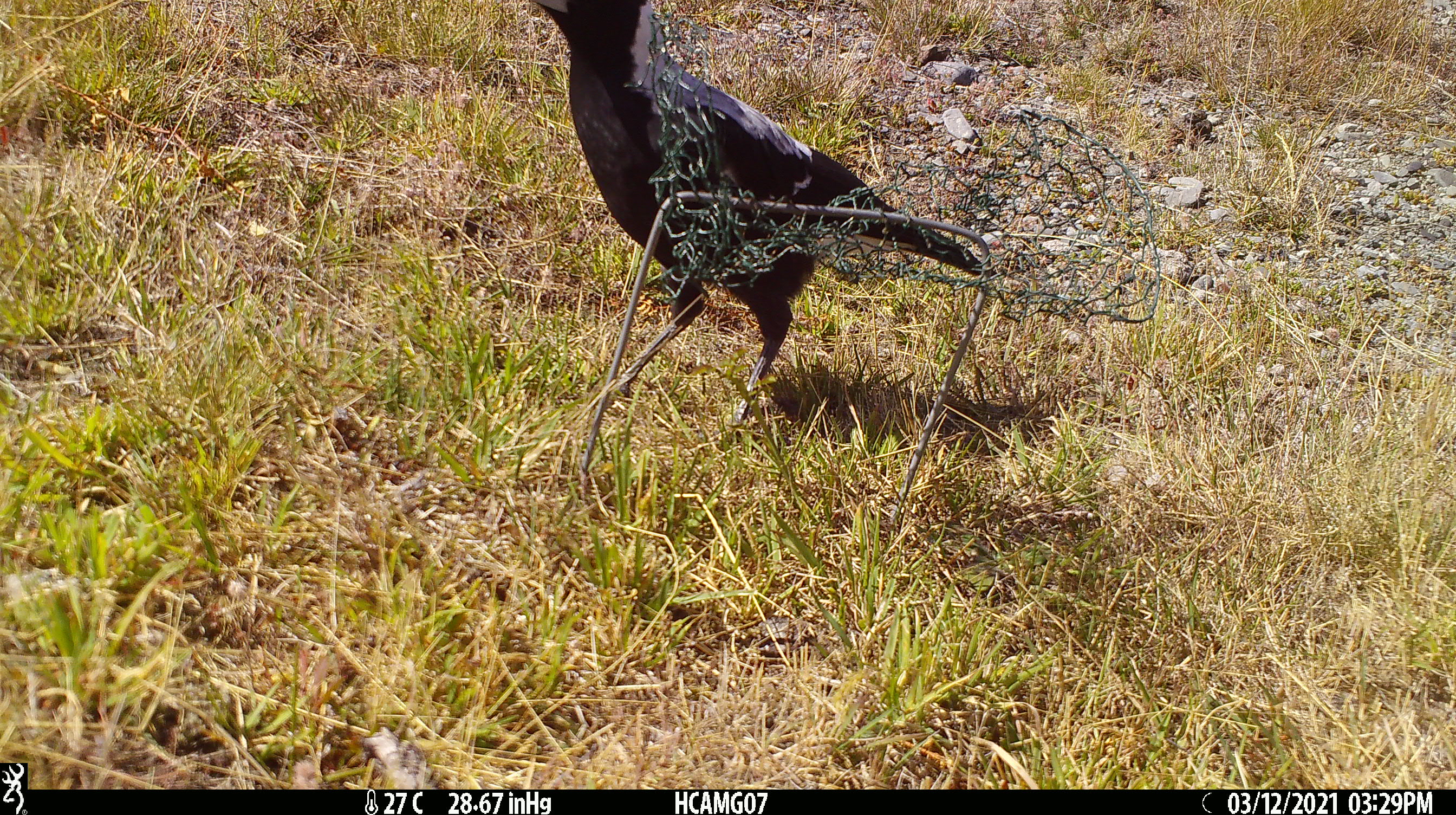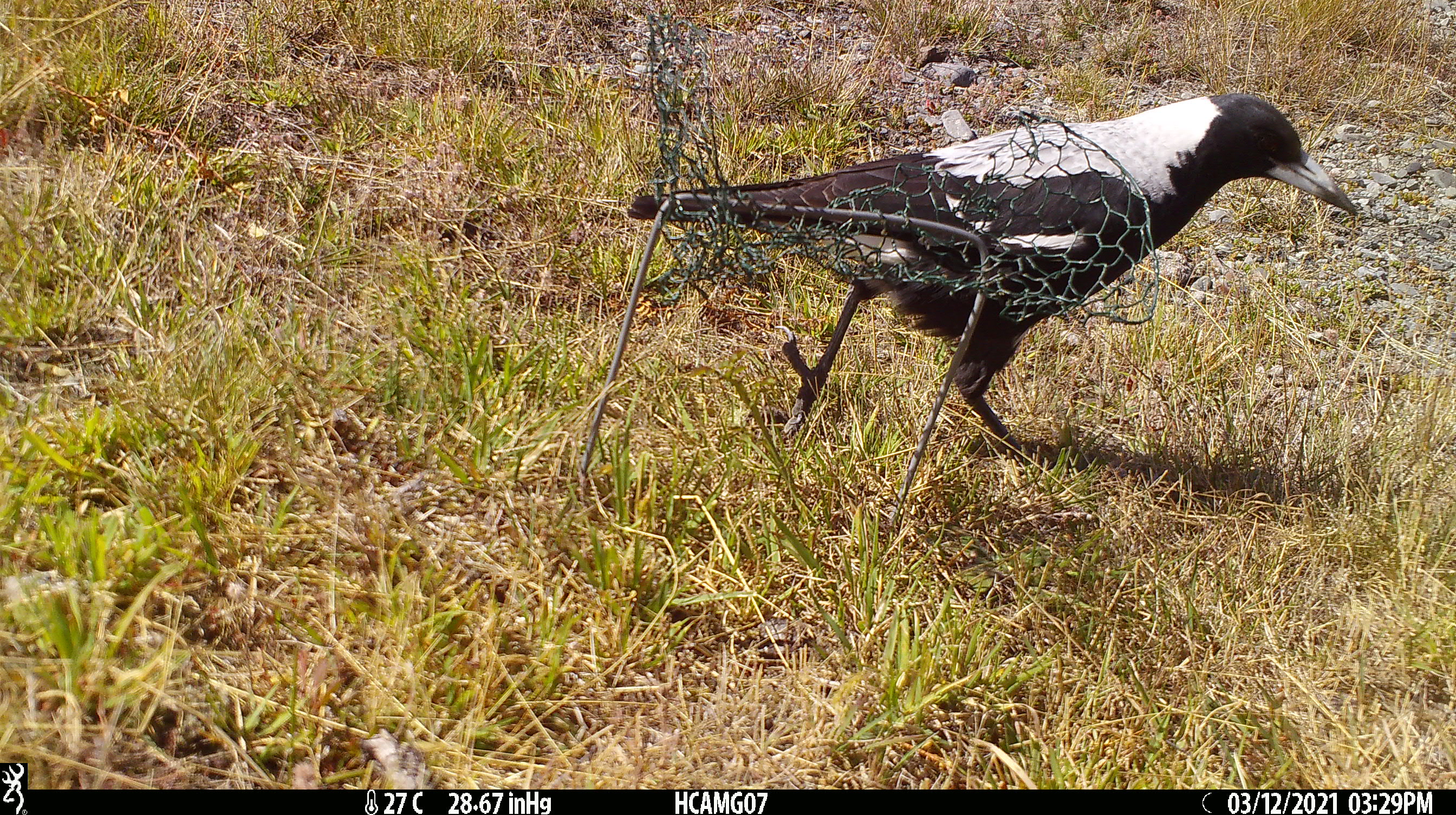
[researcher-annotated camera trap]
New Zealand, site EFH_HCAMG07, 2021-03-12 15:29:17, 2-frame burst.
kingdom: Animalia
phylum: Chordata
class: Aves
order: Passeriformes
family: Artamidae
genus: Gymnorhina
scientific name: Gymnorhina tibicen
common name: australian magpie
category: magpie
Magpie (australian magpie) (Gymnorhina tibicen).